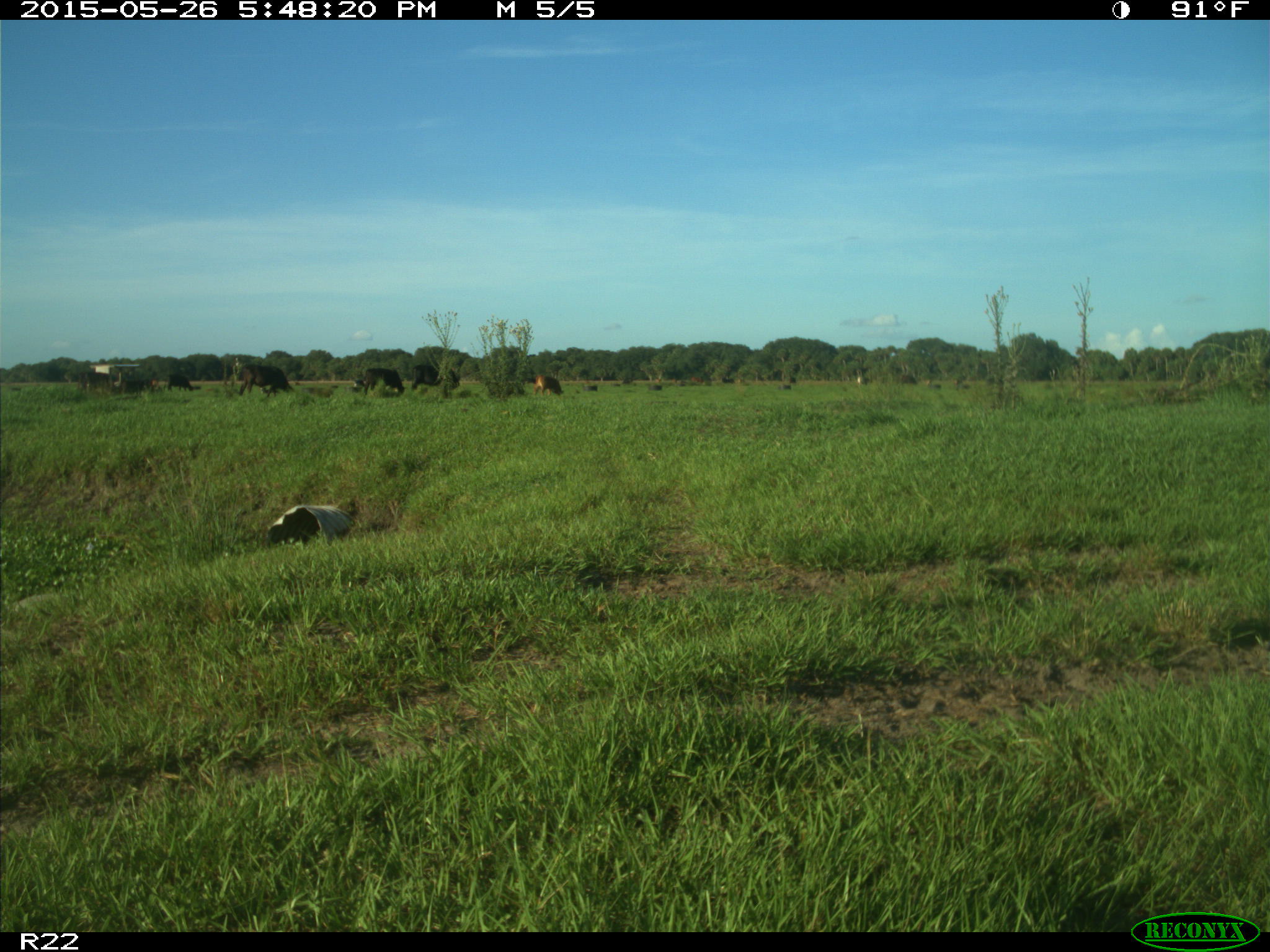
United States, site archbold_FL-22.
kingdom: Animalia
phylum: Chordata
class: Mammalia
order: Artiodactyla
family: Bovidae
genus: Bos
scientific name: Bos taurus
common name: domestic cow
Bos taurus (domestic cow).